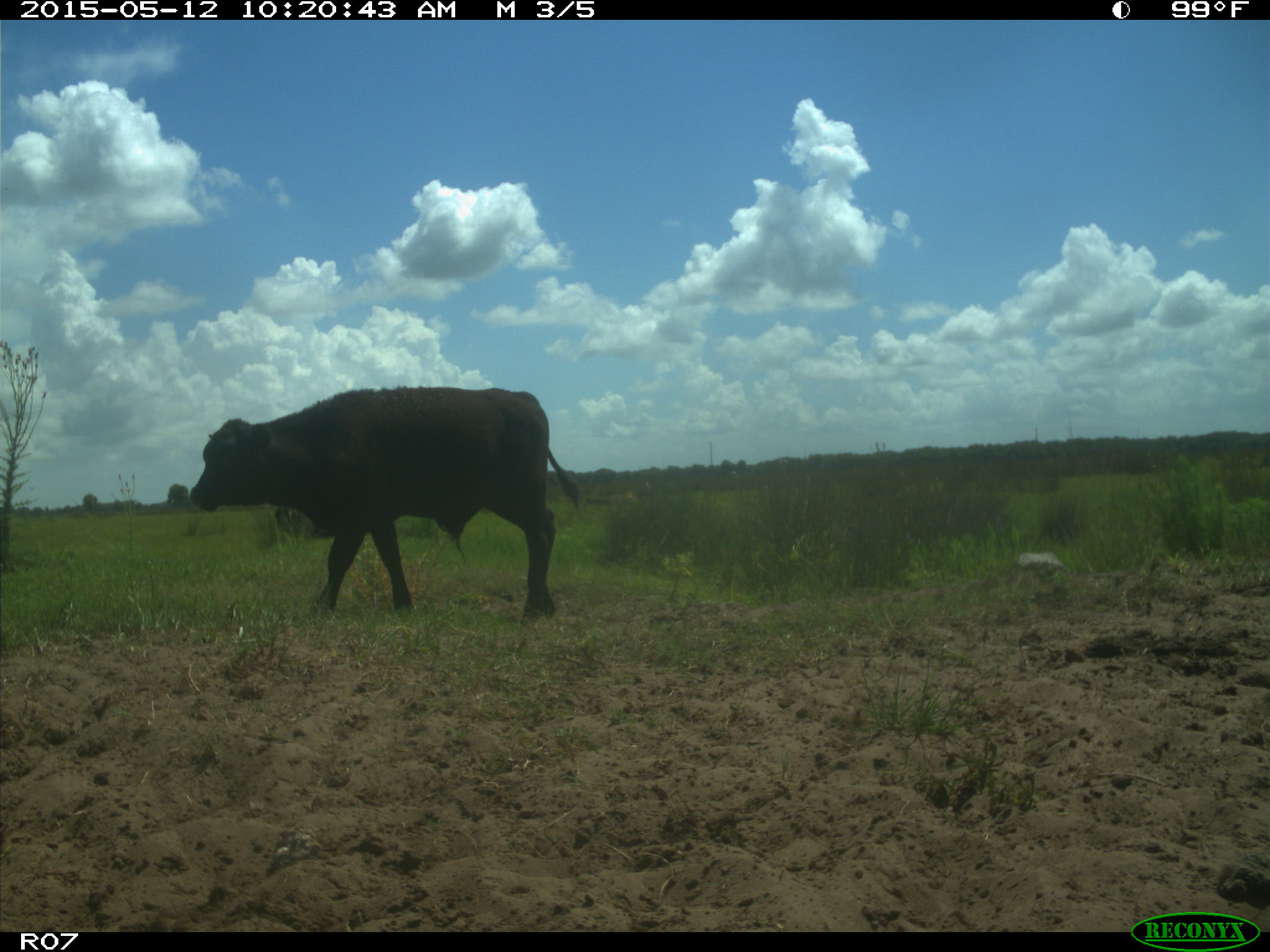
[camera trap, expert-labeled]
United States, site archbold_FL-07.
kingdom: Animalia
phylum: Chordata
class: Mammalia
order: Artiodactyla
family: Bovidae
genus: Bos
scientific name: Bos taurus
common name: domestic cow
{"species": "Bos taurus (domestic cow)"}